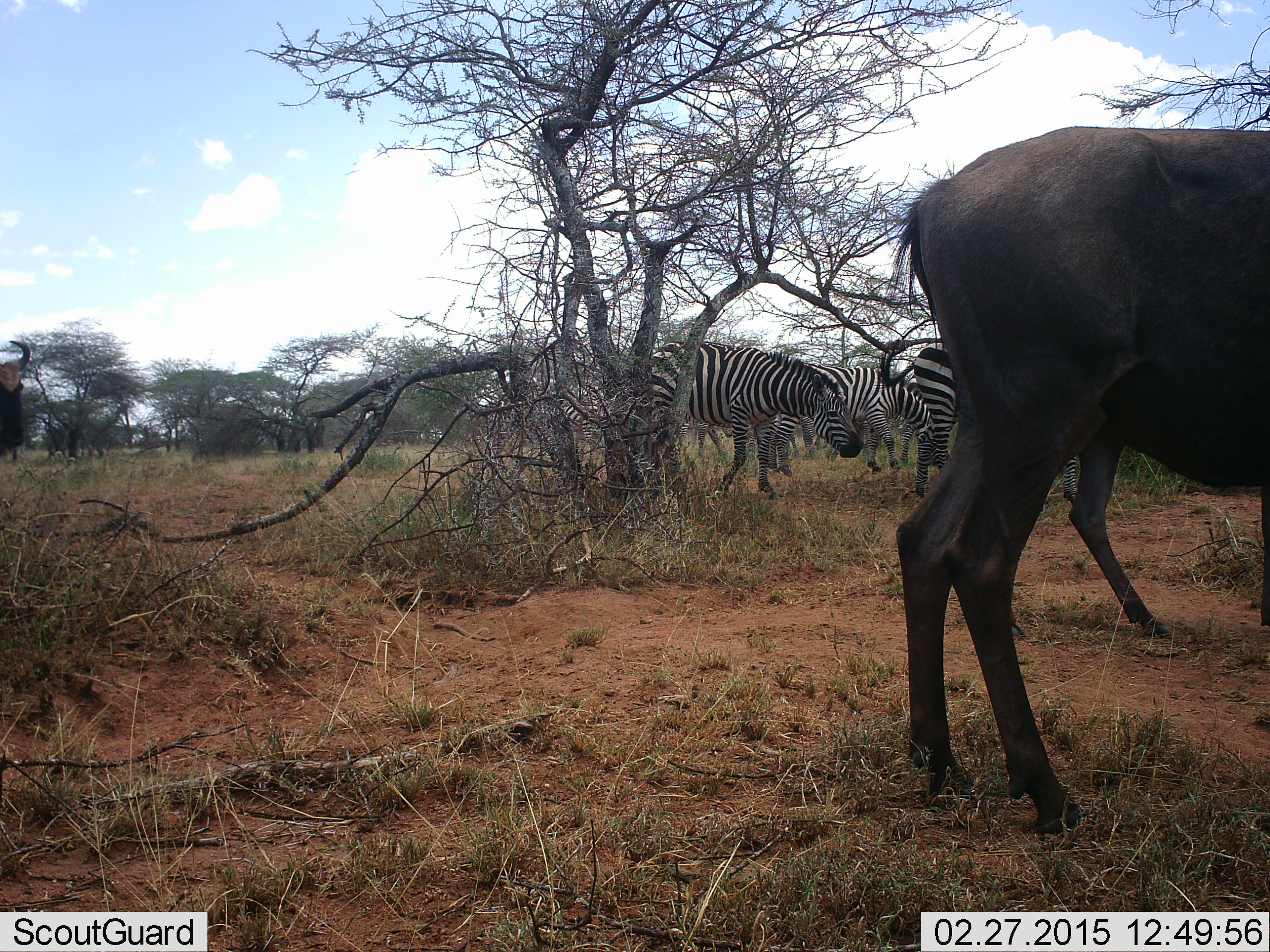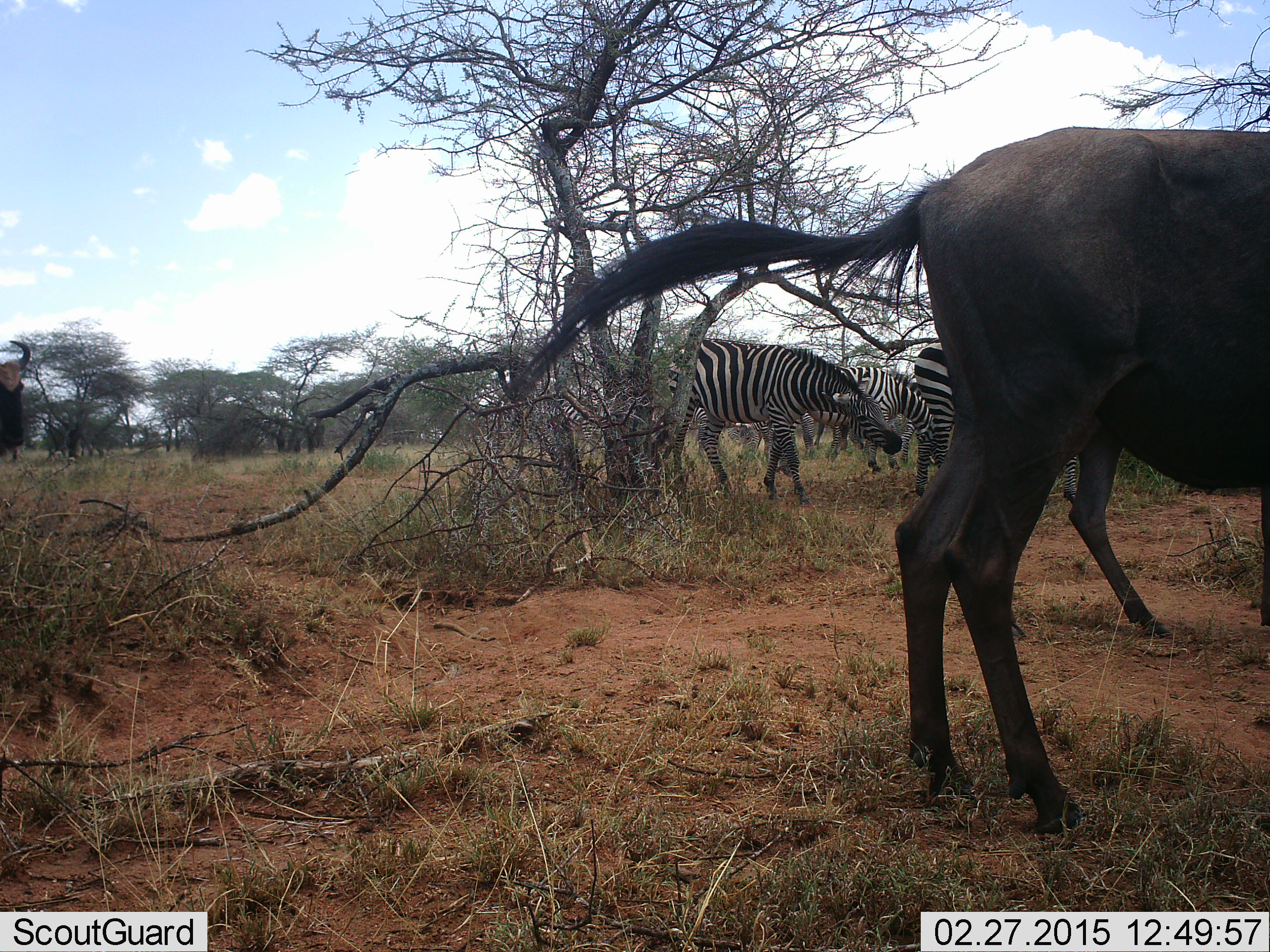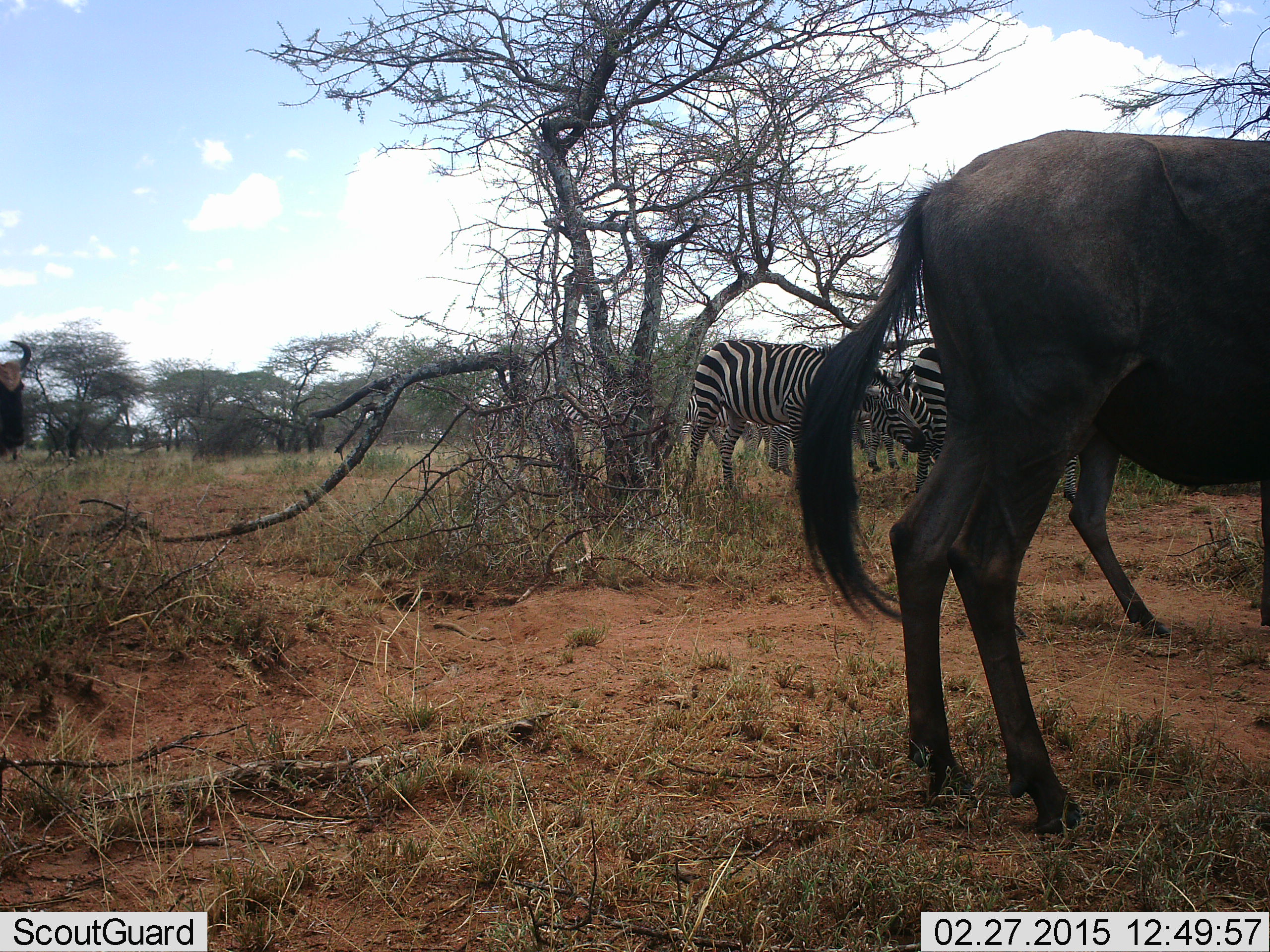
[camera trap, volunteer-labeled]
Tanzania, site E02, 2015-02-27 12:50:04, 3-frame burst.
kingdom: Animalia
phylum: Chordata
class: Mammalia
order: Artiodactyla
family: Bovidae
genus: Connochaetes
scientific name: Connochaetes taurinus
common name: blue wildebeest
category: wildebeest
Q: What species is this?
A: Wildebeest (blue wildebeest) (Connochaetes taurinus).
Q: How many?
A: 2.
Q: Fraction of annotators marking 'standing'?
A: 100%.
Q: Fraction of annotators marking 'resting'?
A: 0%.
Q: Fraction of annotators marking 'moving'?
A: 0%.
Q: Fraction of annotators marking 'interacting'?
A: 0%.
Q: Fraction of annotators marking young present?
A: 0%.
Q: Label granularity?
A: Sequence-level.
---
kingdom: Animalia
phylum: Chordata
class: Mammalia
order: Perissodactyla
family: Equidae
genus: Equus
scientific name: Equus quagga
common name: plains zebra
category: zebra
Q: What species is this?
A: Zebra (plains zebra) (Equus quagga).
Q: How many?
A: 4.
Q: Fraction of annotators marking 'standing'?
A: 64%.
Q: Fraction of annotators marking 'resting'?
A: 0%.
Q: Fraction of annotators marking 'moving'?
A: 36%.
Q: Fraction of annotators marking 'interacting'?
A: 9%.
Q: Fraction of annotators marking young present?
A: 0%.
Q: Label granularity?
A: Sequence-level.